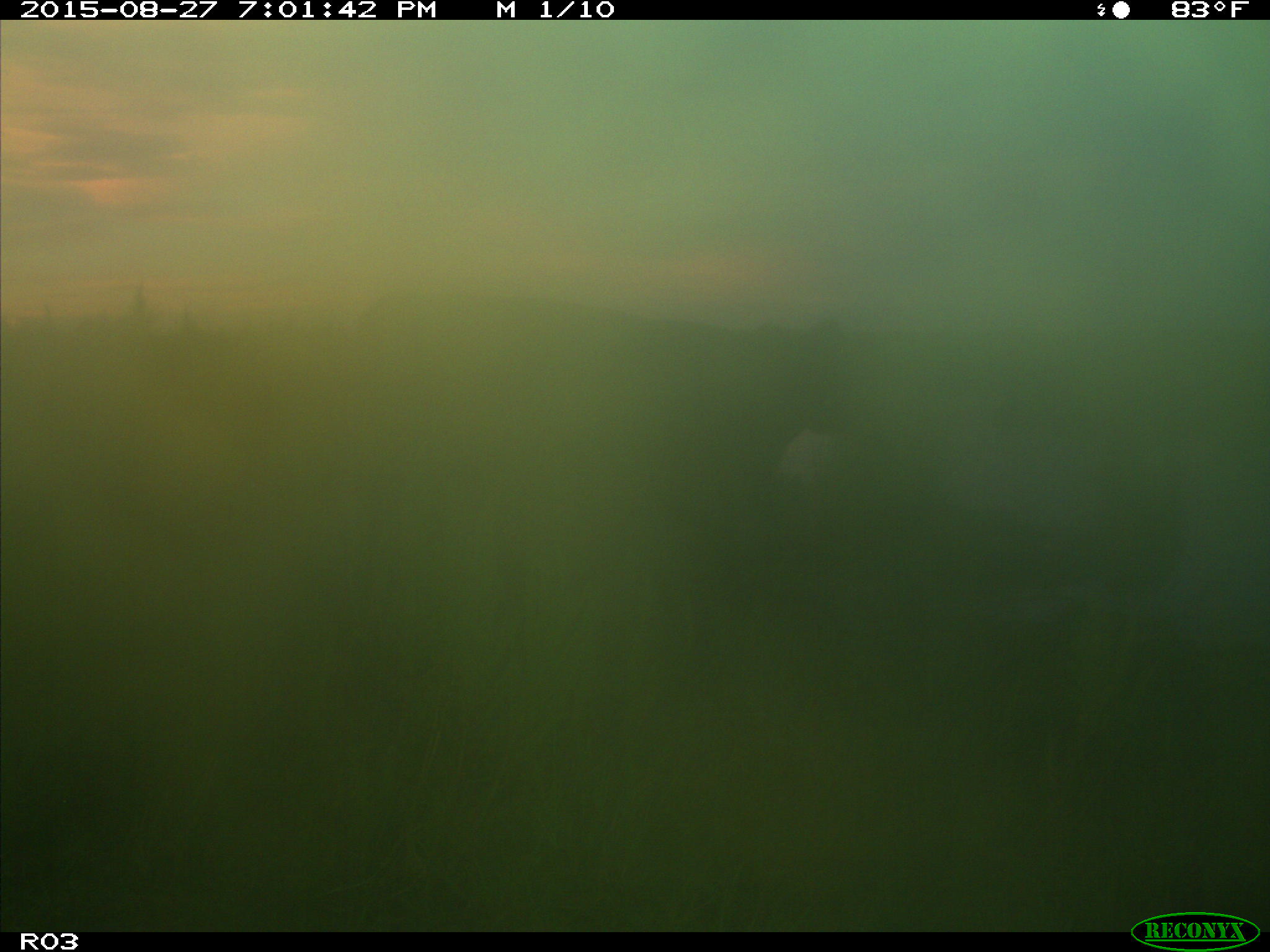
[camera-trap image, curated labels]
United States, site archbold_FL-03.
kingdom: Animalia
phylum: Chordata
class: Mammalia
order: Artiodactyla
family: Bovidae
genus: Bos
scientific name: Bos taurus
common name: domestic cow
Bos taurus (domestic cow).